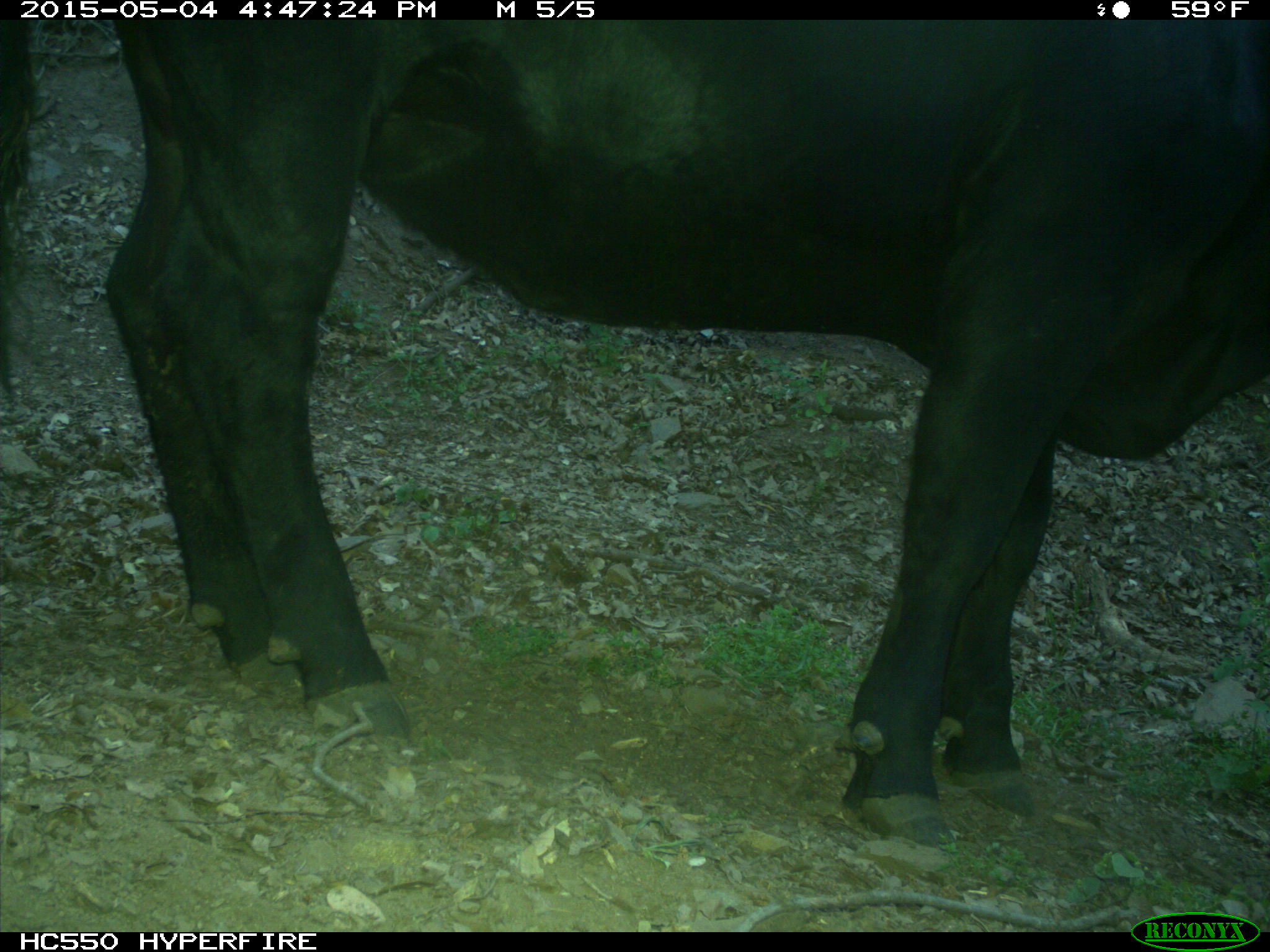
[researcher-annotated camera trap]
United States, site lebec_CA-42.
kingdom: Animalia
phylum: Chordata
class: Mammalia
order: Artiodactyla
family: Bovidae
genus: Bos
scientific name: Bos taurus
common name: domestic cow